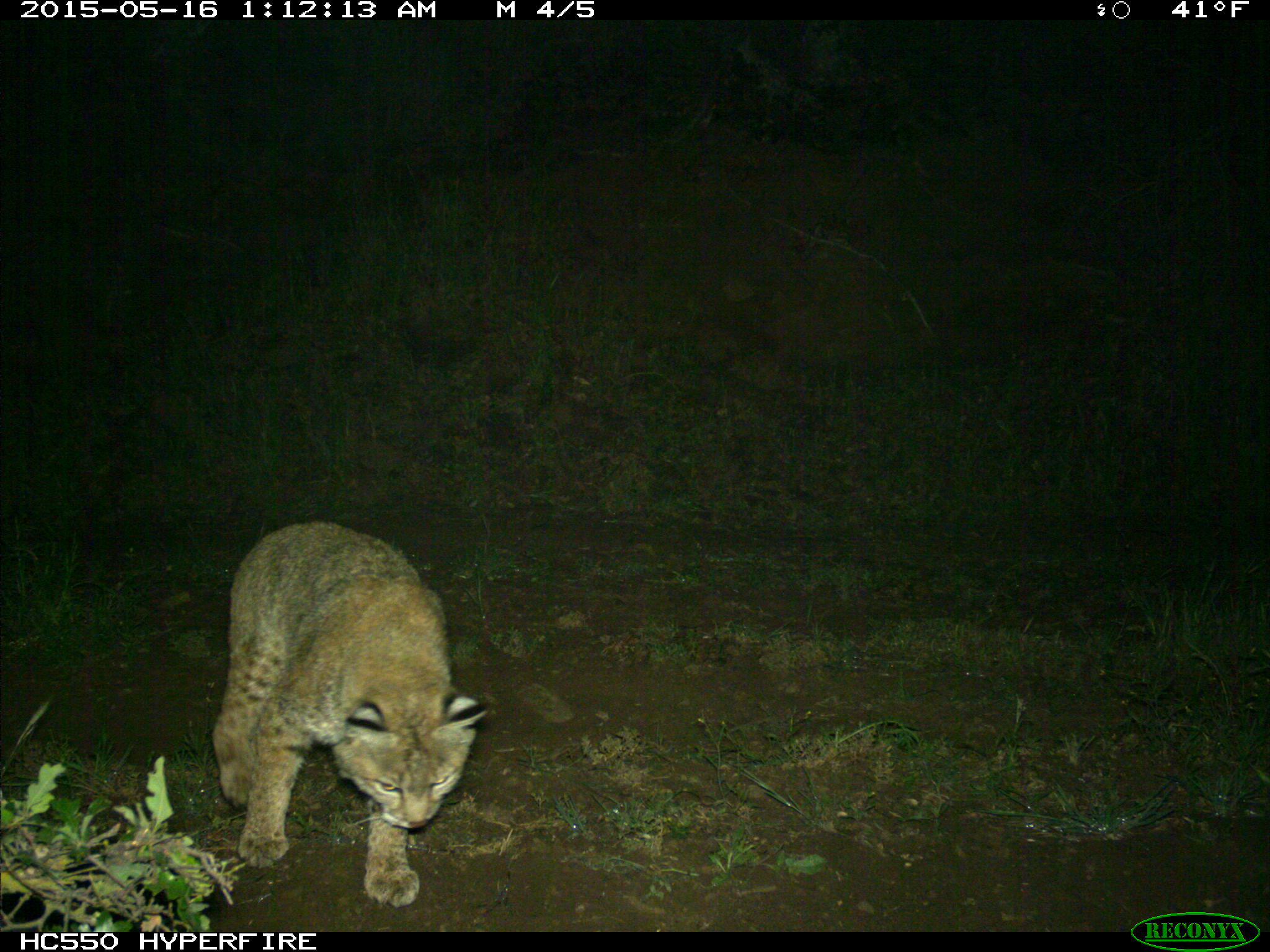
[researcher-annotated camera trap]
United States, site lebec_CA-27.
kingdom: Animalia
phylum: Chordata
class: Mammalia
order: Carnivora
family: Felidae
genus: Lynx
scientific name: Lynx rufus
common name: bobcat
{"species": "Lynx rufus (bobcat)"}